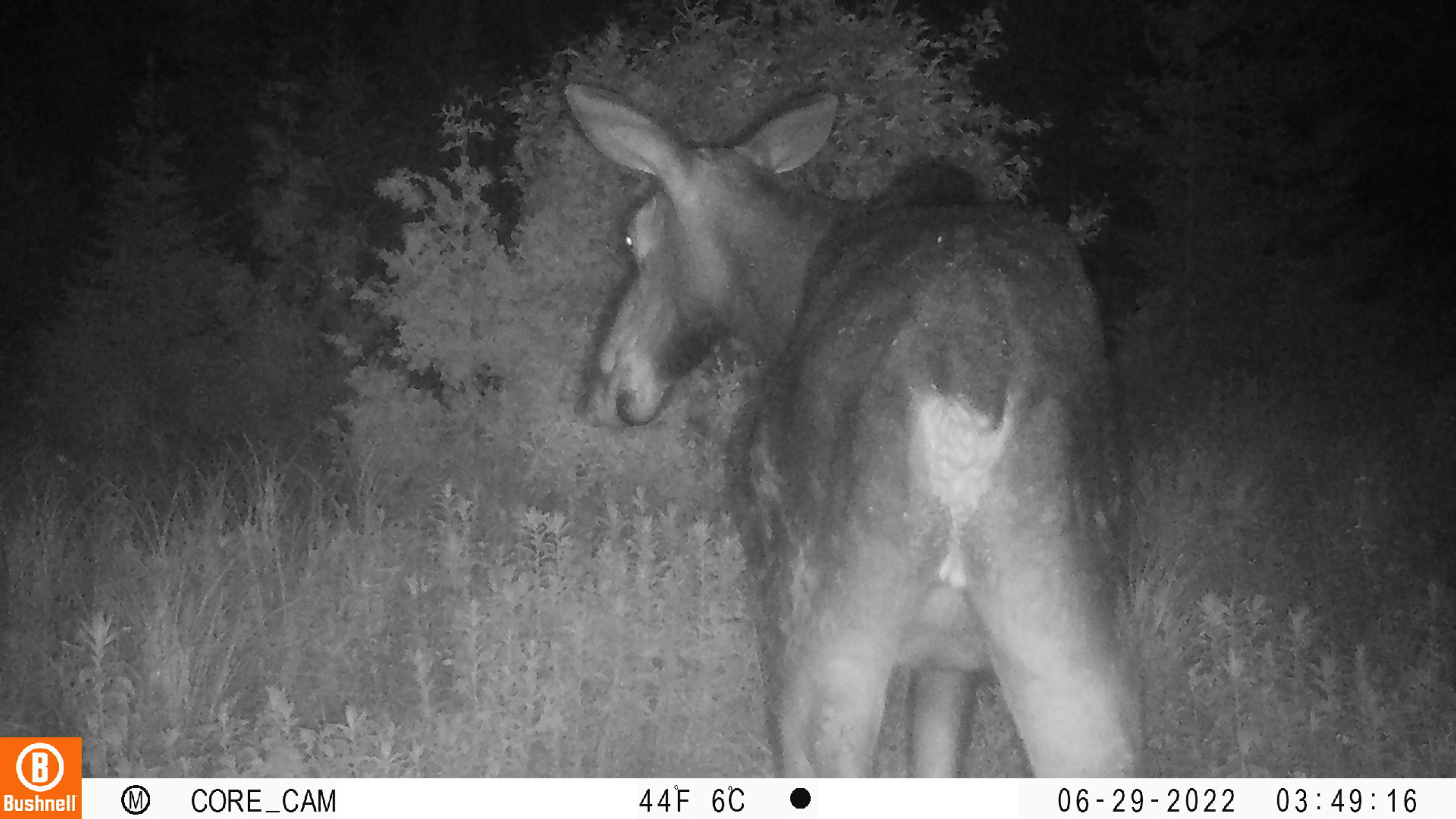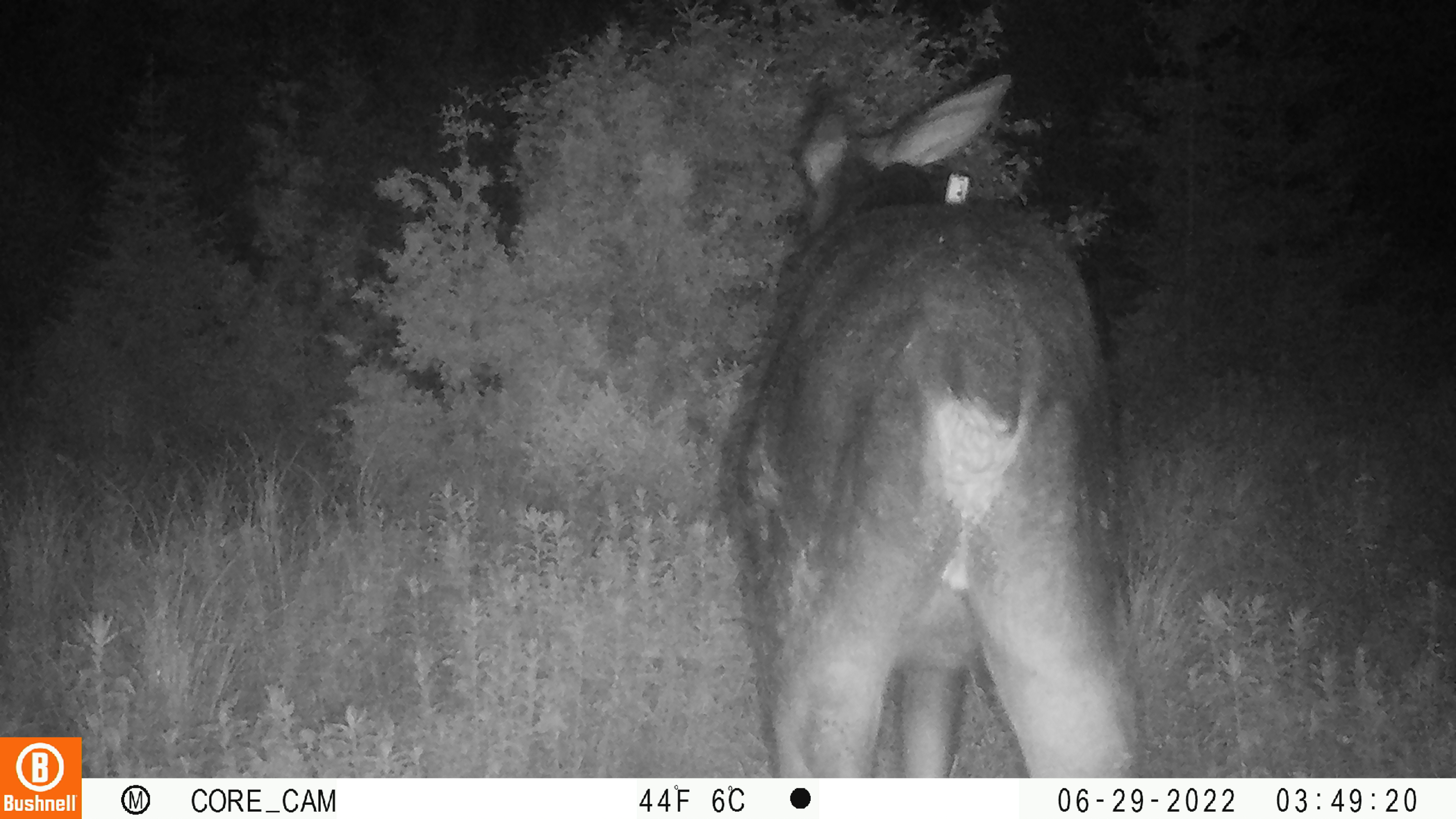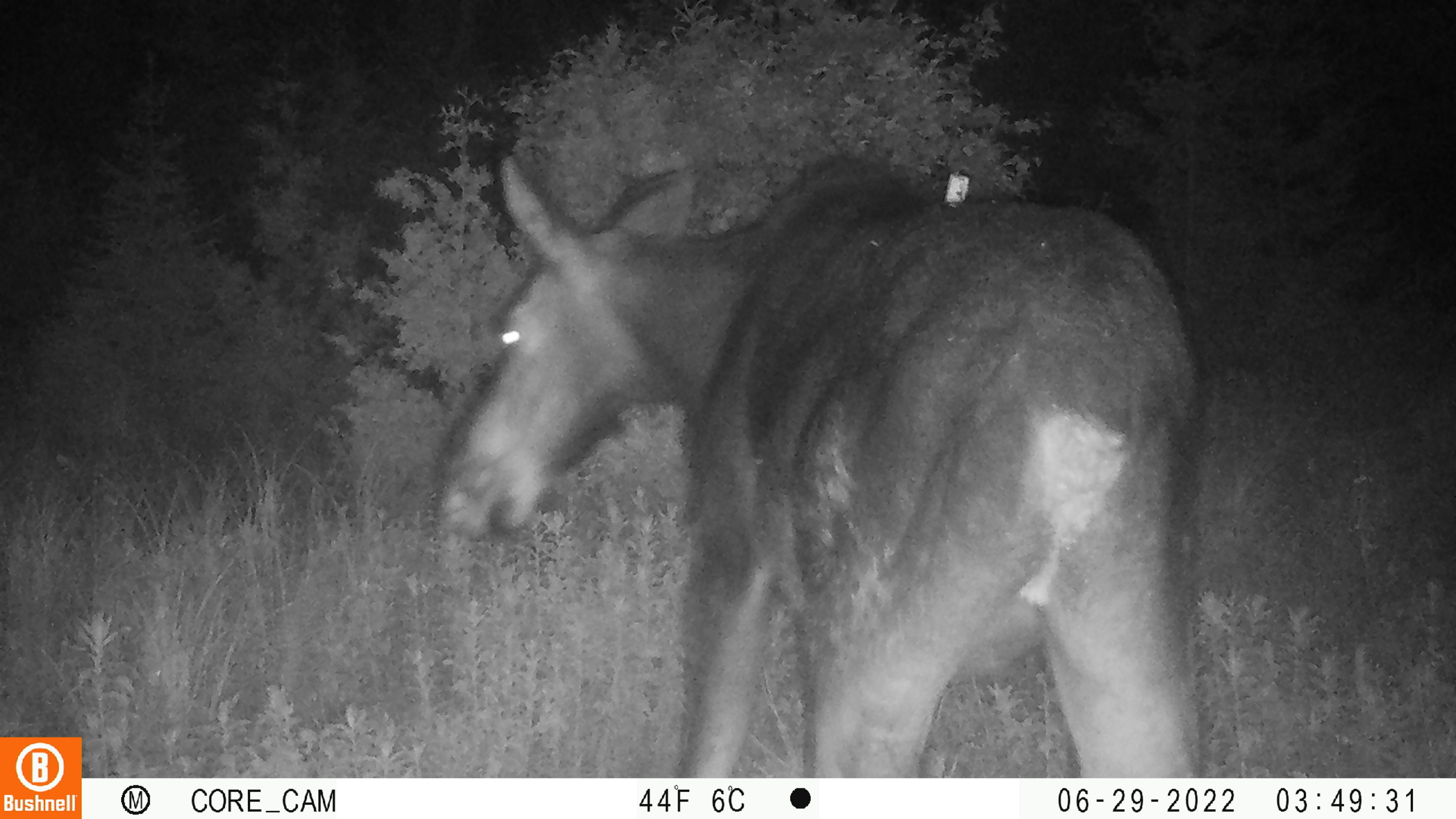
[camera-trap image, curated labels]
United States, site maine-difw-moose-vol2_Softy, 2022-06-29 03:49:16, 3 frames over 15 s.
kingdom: Animalia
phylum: Chordata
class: Mammalia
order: Artiodactyla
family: Cervidae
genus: Alces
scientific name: Alces alces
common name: moose